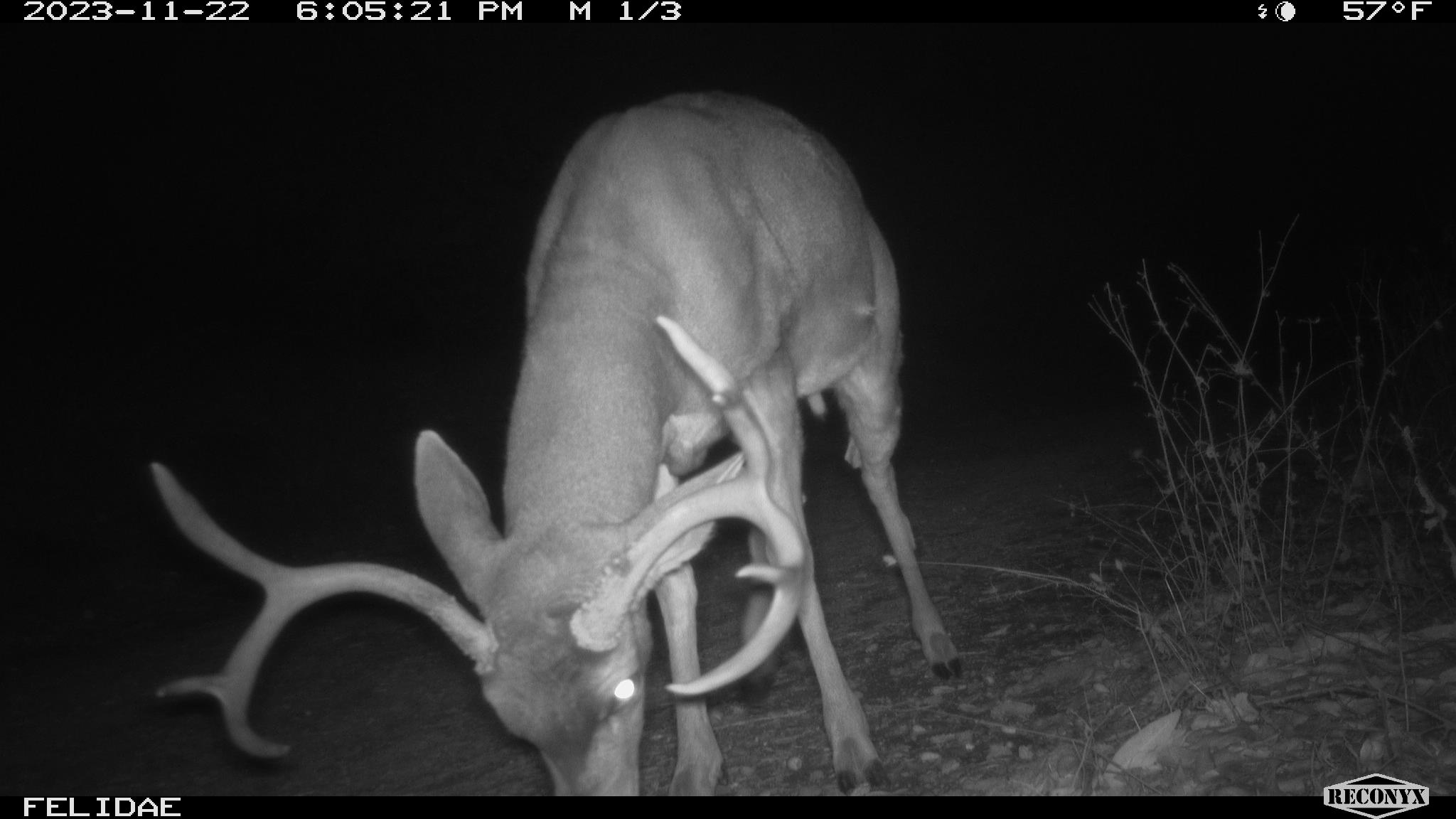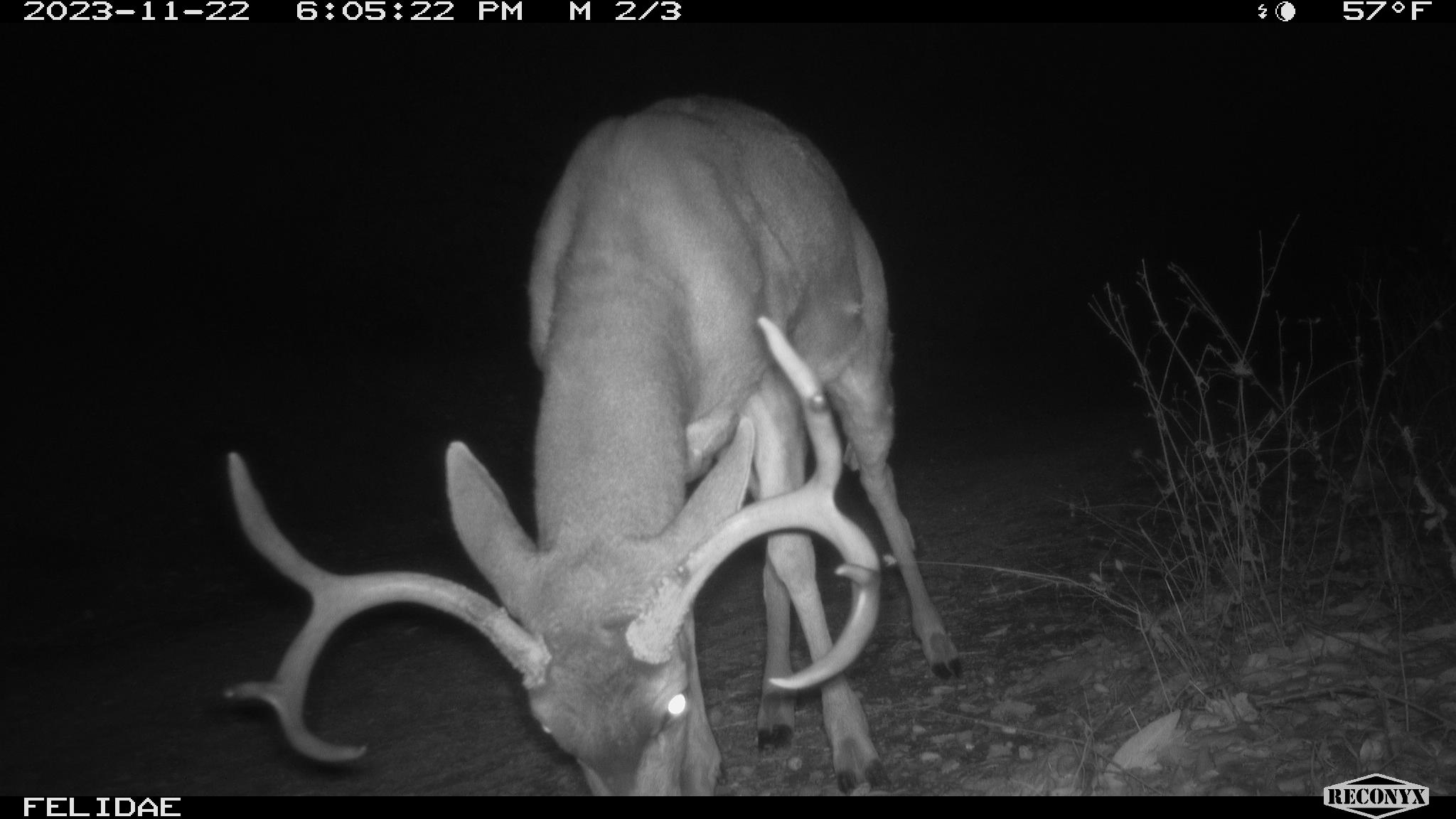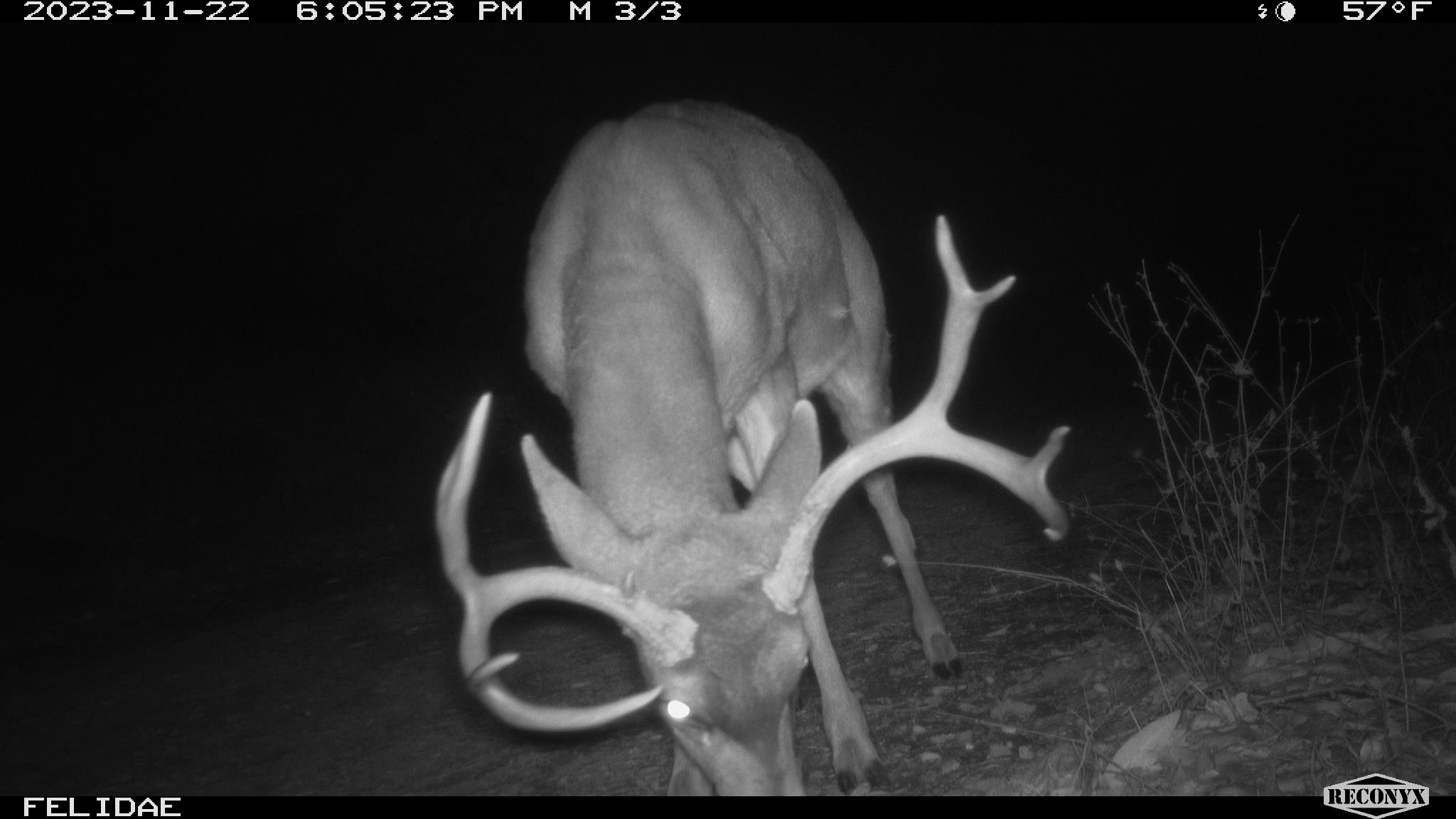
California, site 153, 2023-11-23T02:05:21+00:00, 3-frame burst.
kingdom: Animalia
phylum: Chordata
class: Mammalia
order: Artiodactyla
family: Cervidae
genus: Odocoileus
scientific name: Odocoileus hemionus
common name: mule deer